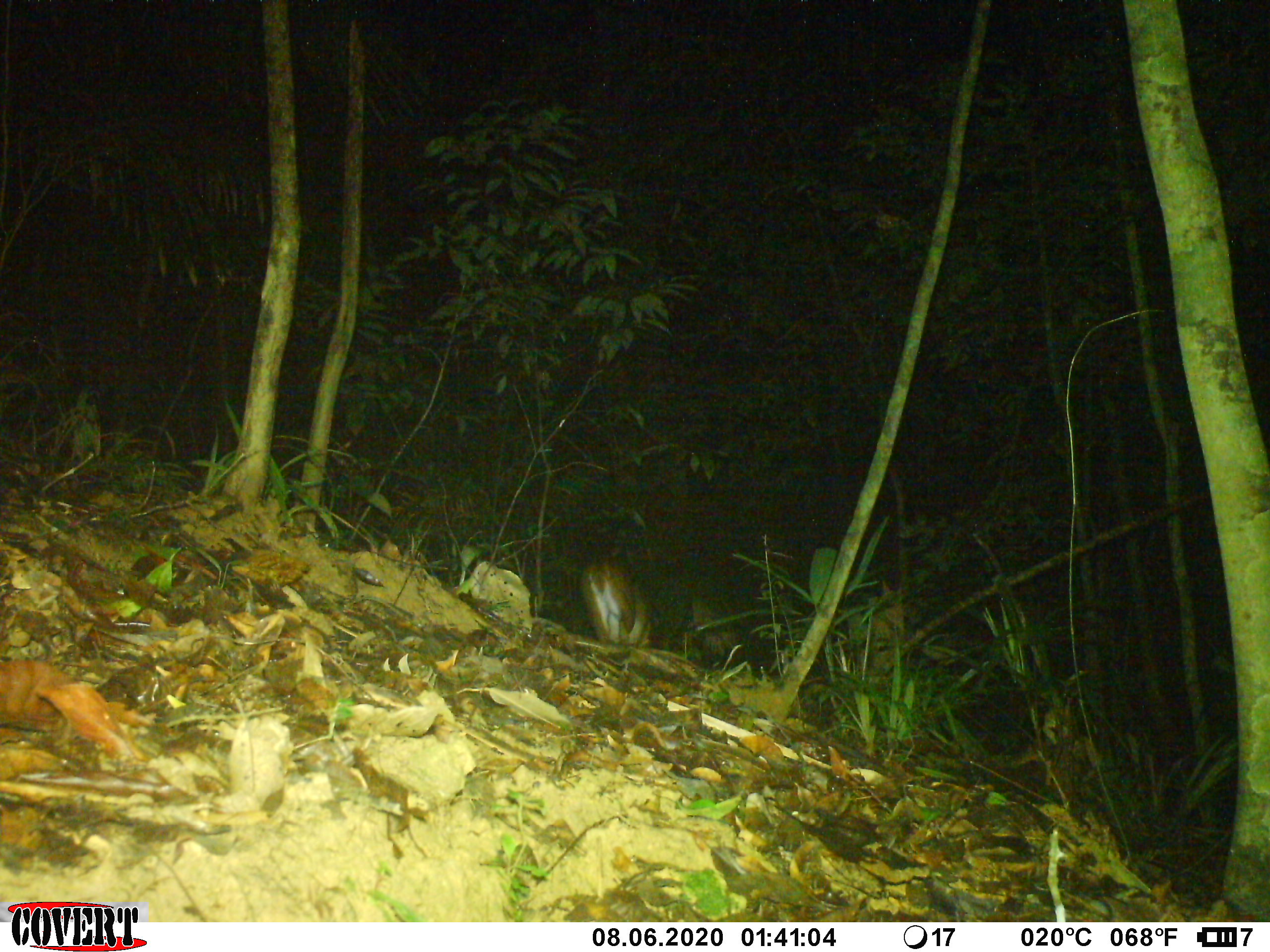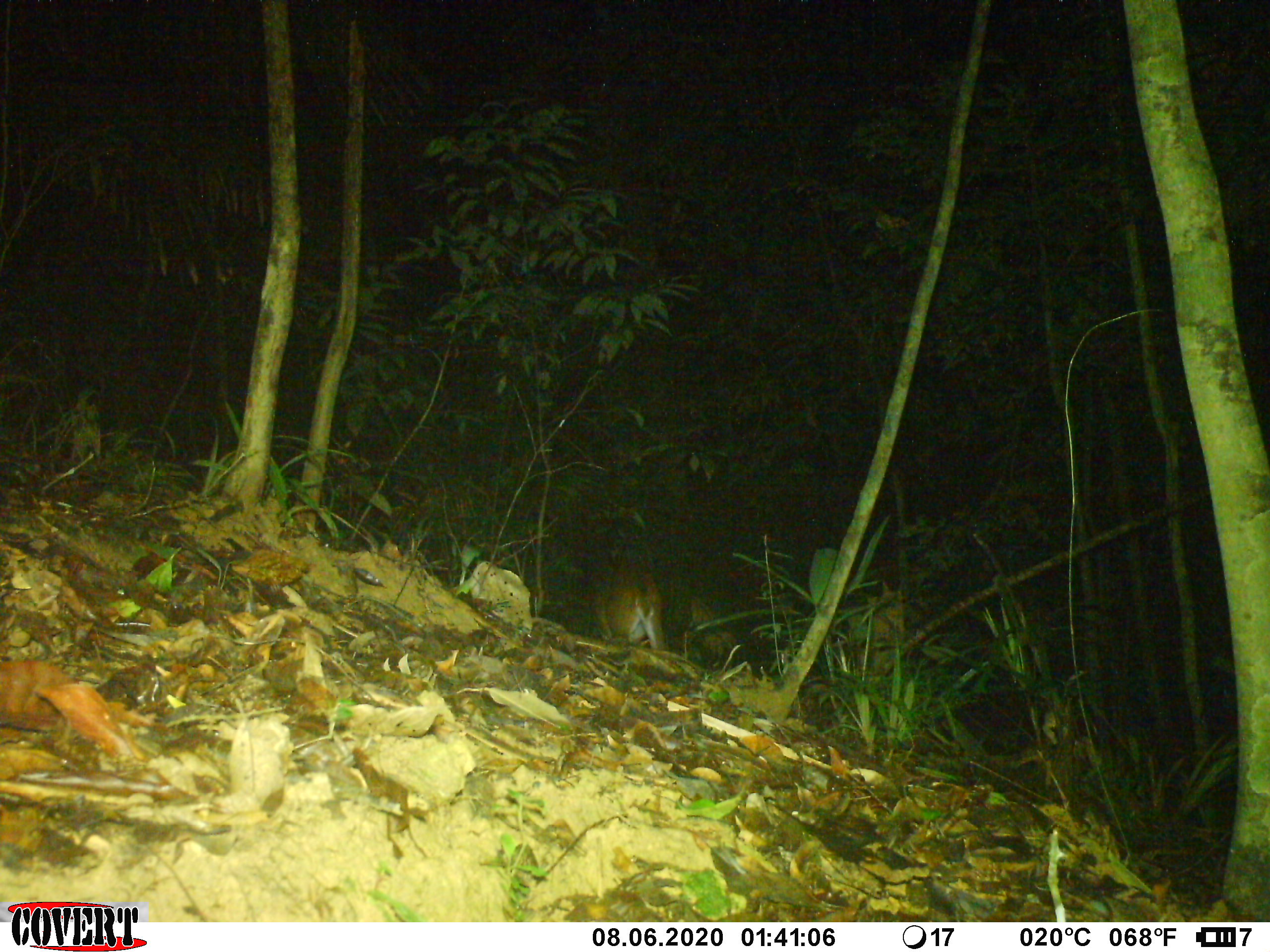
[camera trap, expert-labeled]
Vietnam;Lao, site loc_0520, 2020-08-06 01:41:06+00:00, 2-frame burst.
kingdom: Animalia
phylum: Chordata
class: Mammalia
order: Artiodactyla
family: Cervidae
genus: Muntiacus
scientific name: Muntiacus vuquangensis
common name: large-antlered muntjac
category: large antlered muntjac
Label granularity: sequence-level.